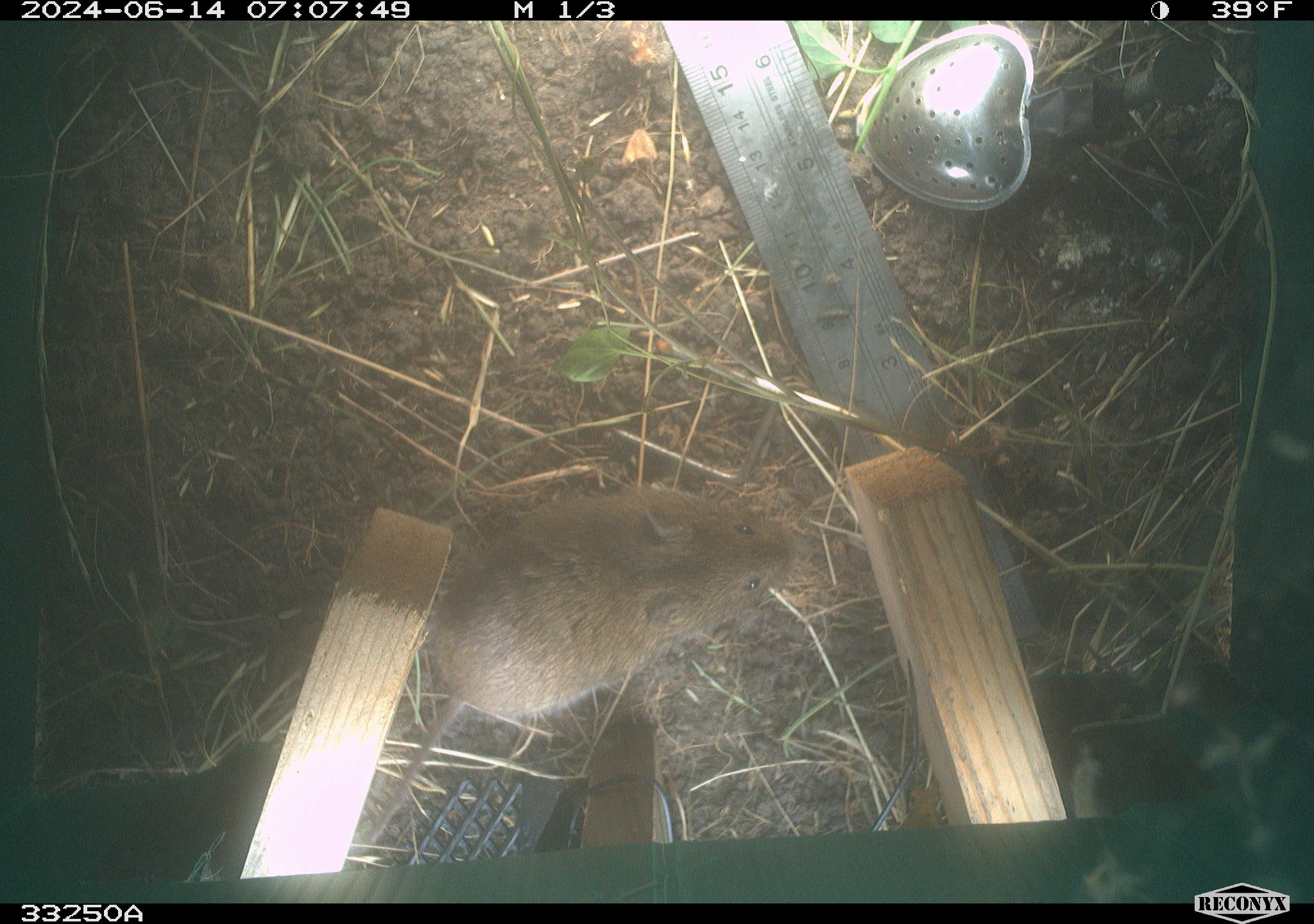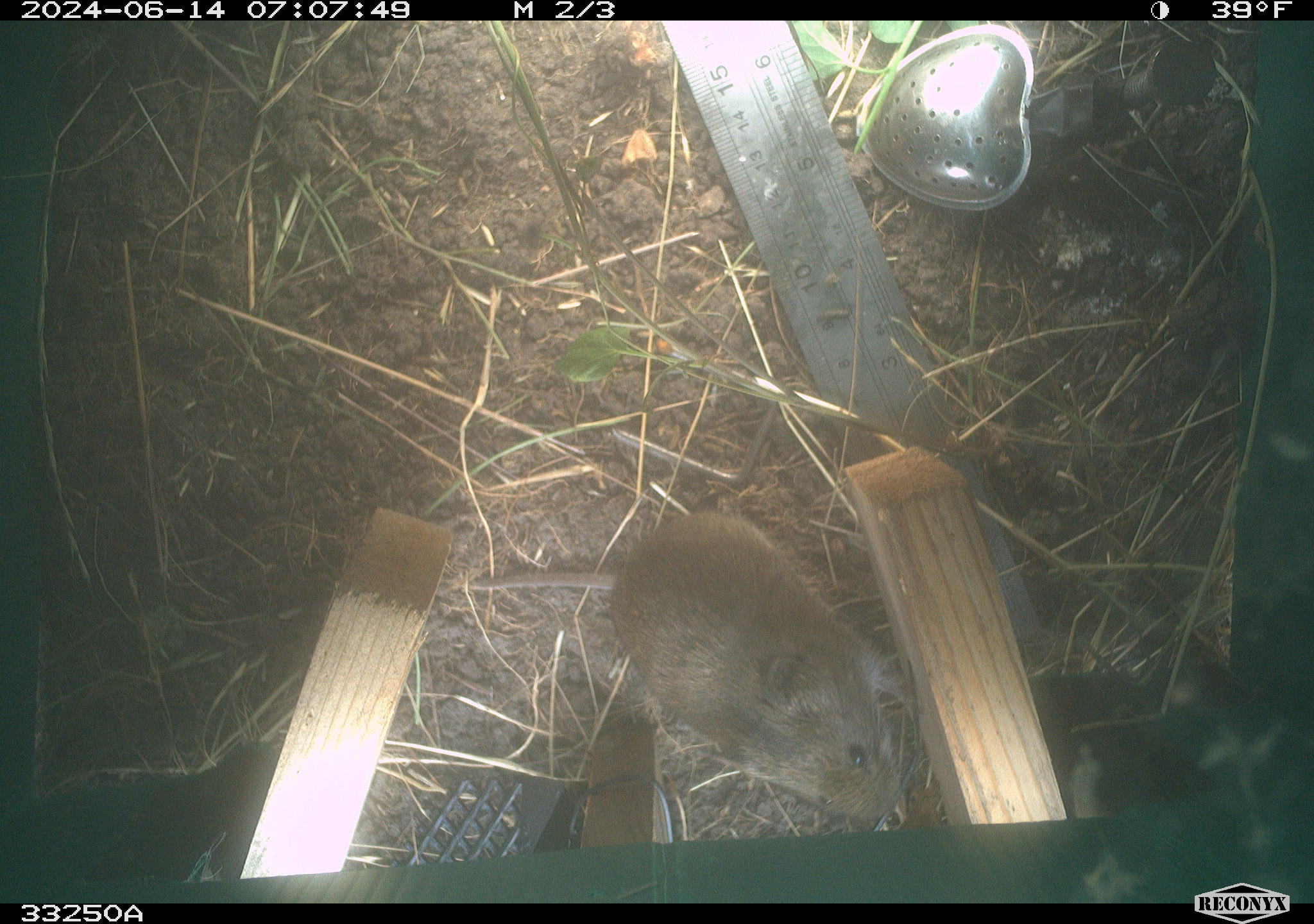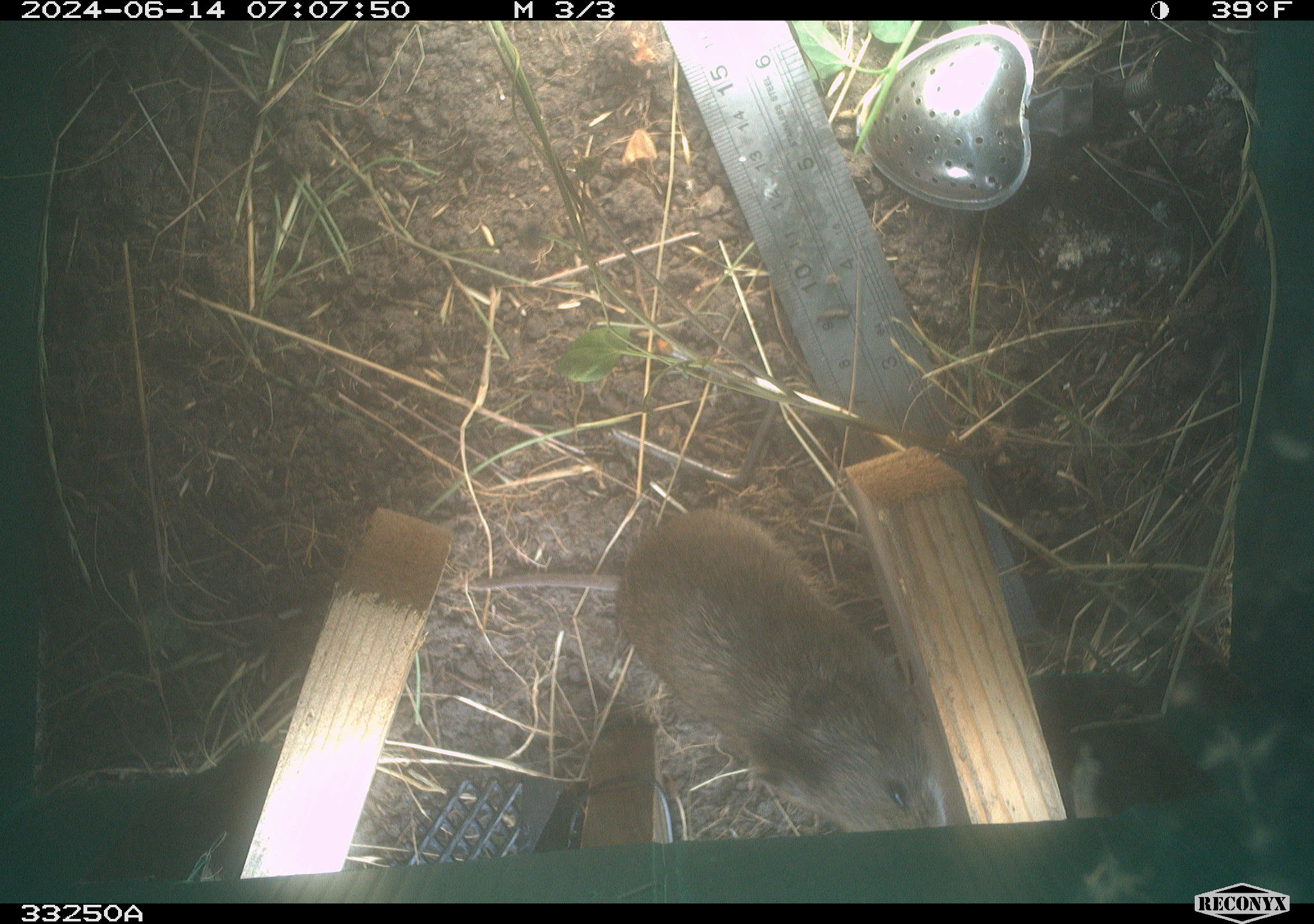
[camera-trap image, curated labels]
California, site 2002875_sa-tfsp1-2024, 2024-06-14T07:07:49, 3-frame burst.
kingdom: Animalia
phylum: Chordata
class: Mammalia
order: Rodentia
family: Cricetidae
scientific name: Arvicolinae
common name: voles, lemmings, and muskrats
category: arvicolinae subfamily